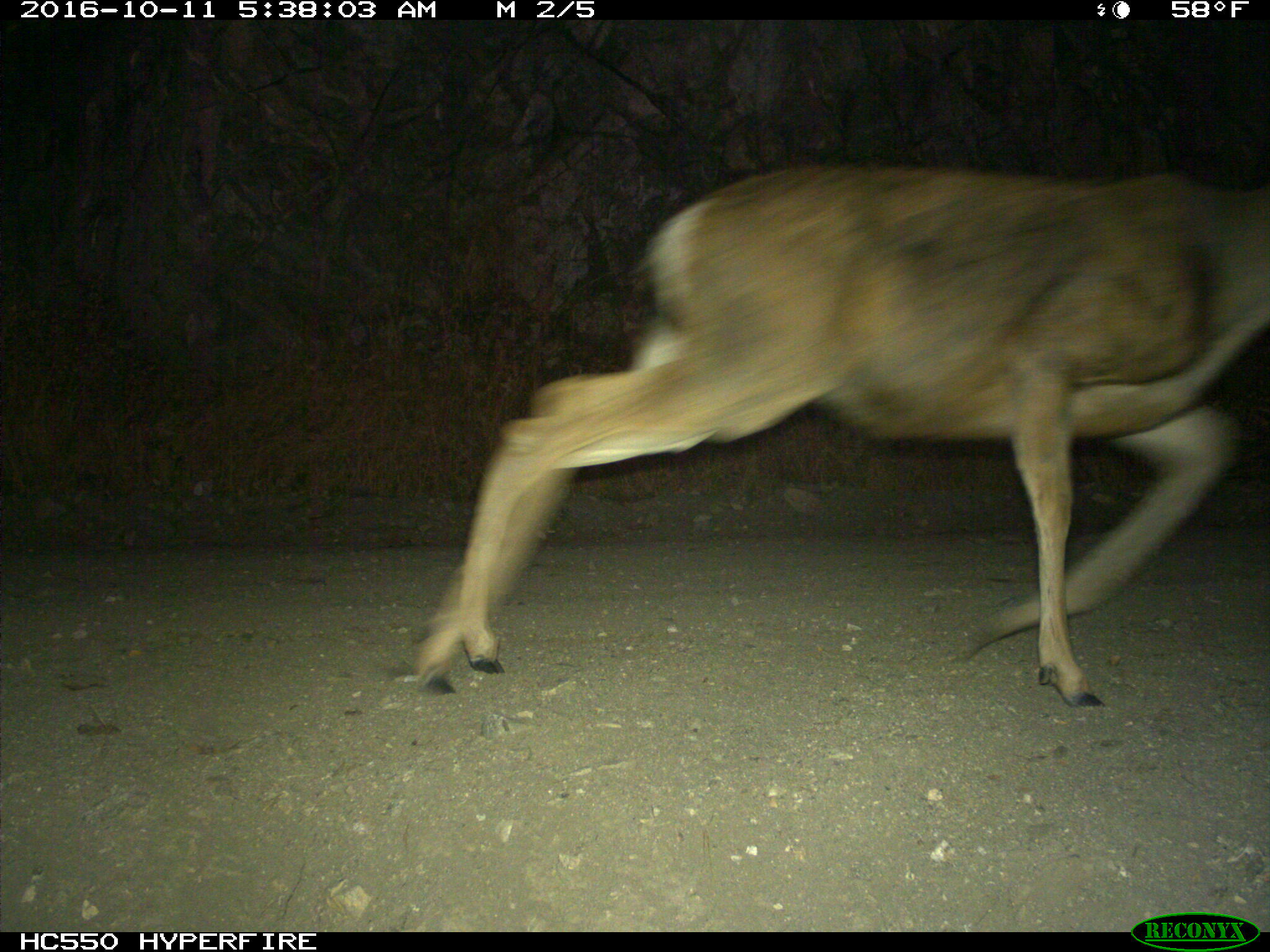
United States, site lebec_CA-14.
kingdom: Animalia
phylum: Chordata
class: Mammalia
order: Artiodactyla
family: Cervidae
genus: Odocoileus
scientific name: Odocoileus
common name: deer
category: unidentified deer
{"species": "unidentified deer (deer) (Odocoileus)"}